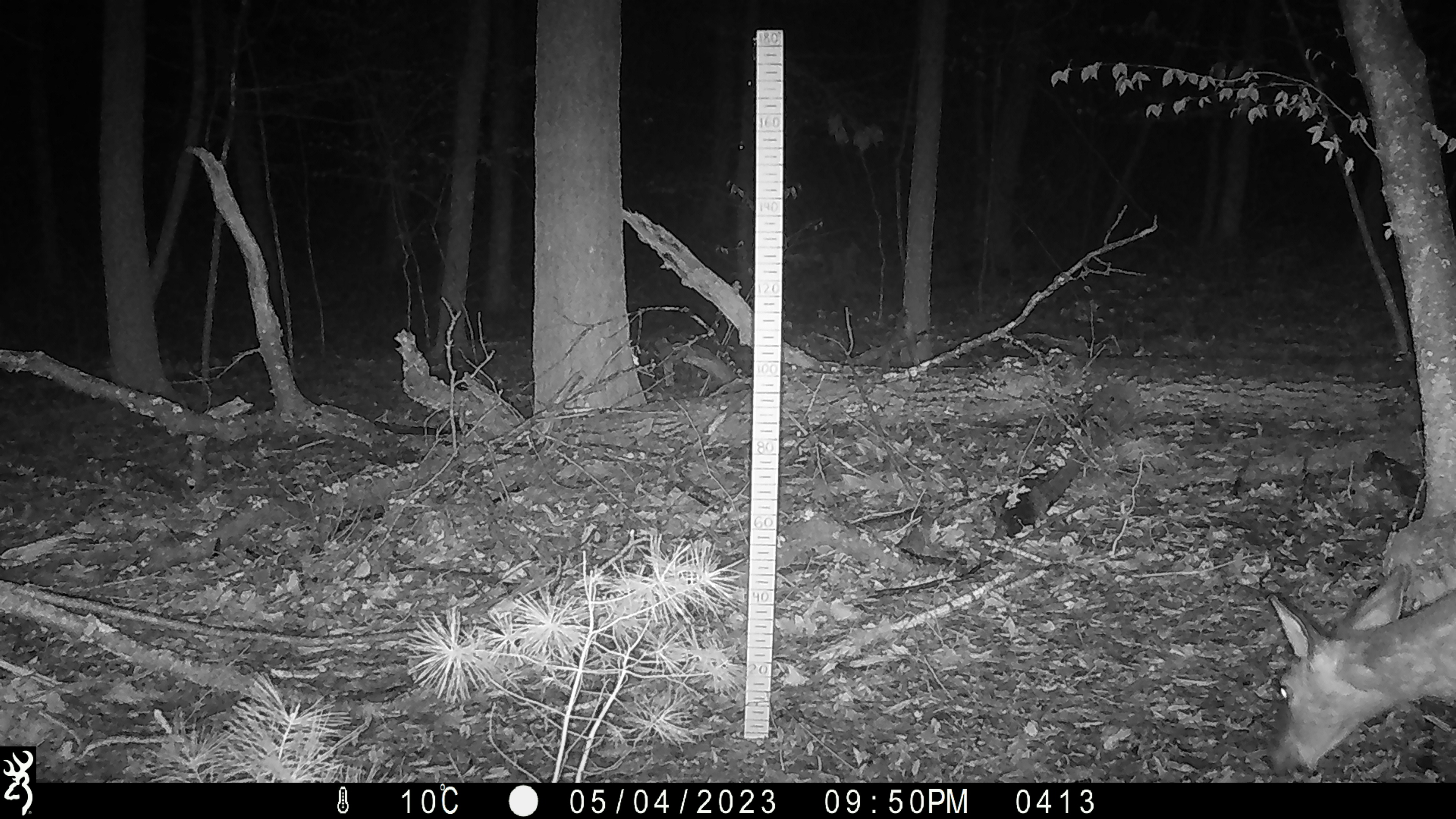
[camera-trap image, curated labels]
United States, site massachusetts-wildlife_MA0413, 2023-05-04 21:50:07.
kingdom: Animalia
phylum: Chordata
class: Mammalia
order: Artiodactyla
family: Cervidae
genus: Odocoileus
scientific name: Odocoileus virginianus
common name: white-tailed deer